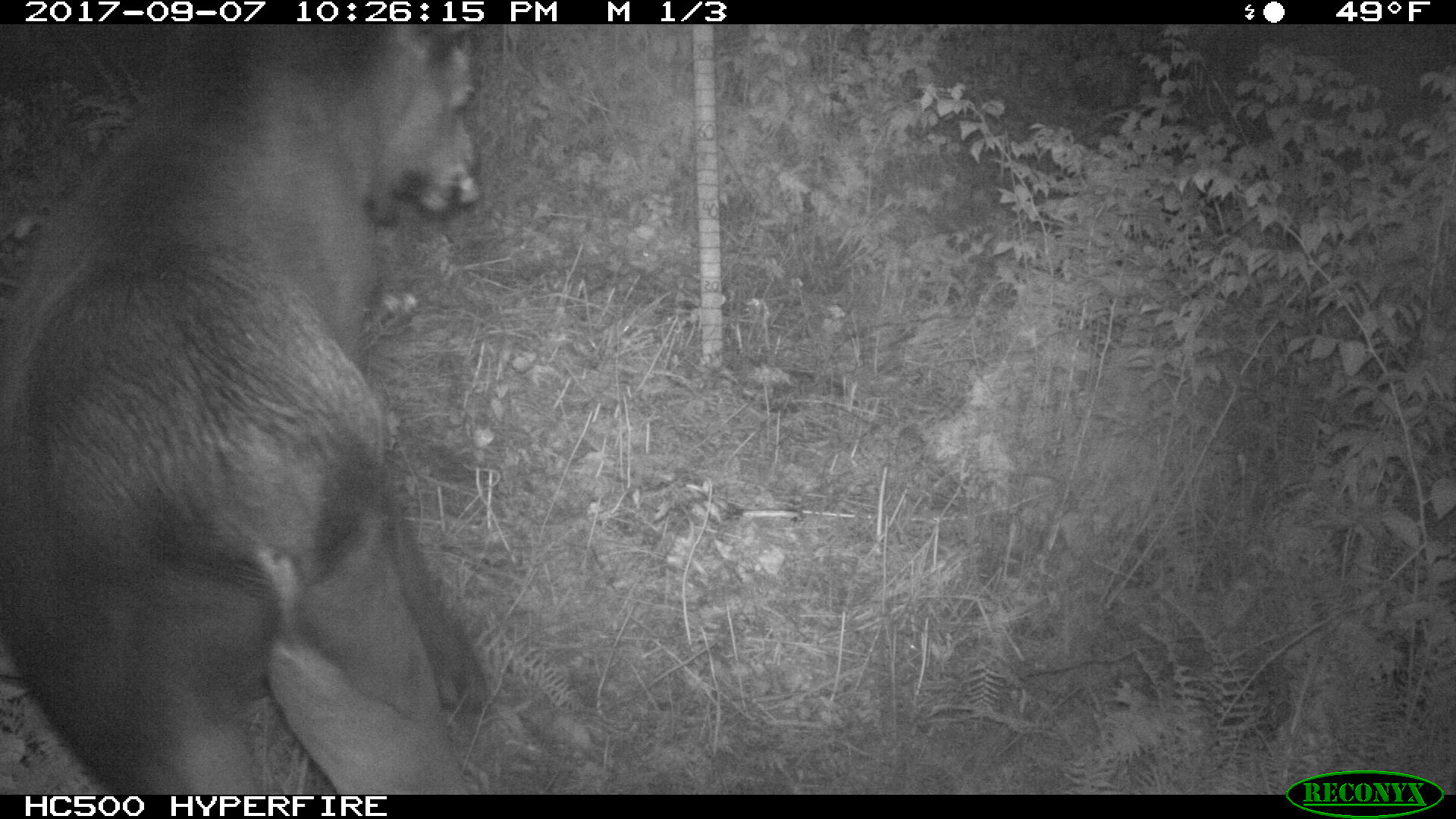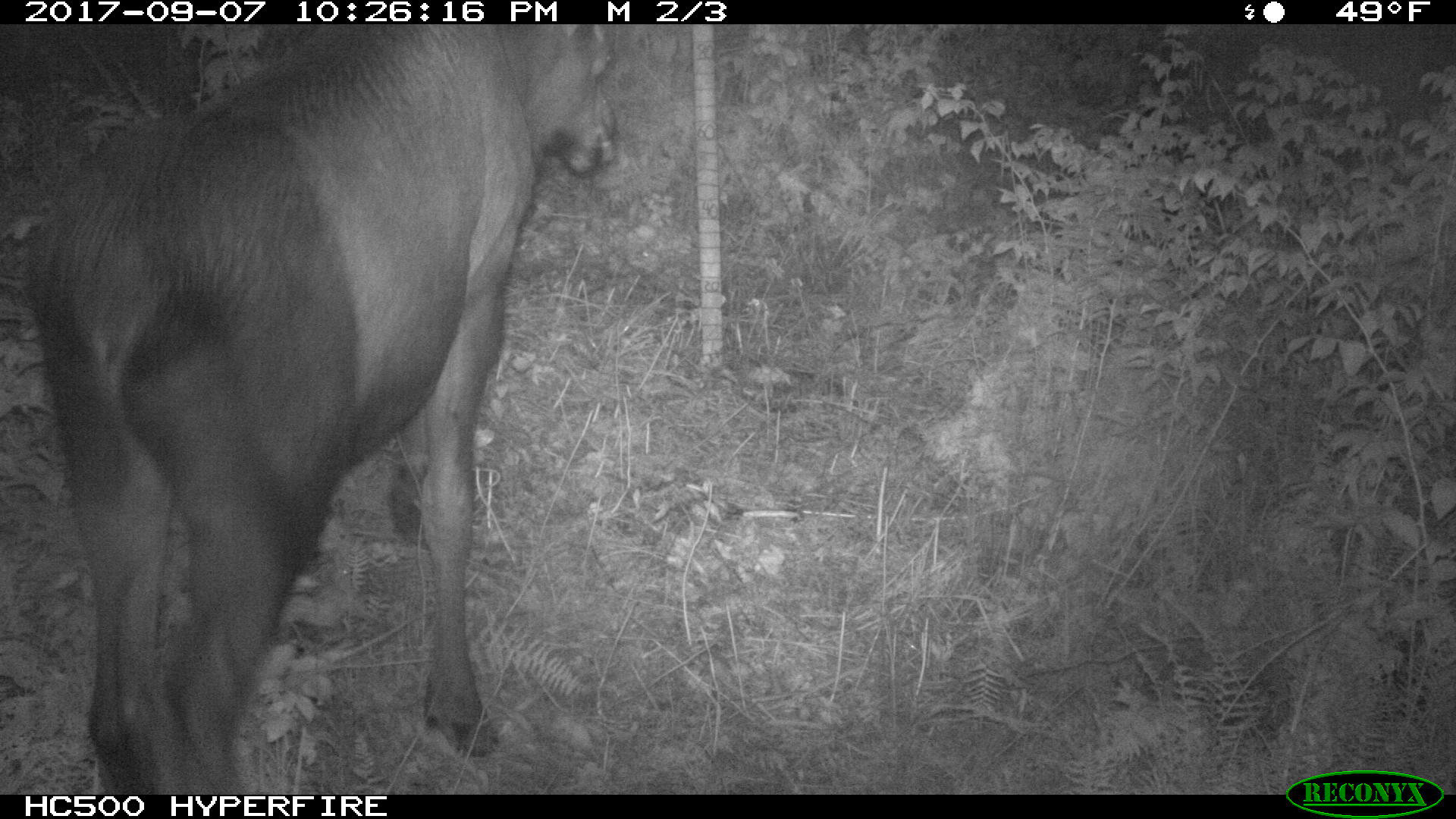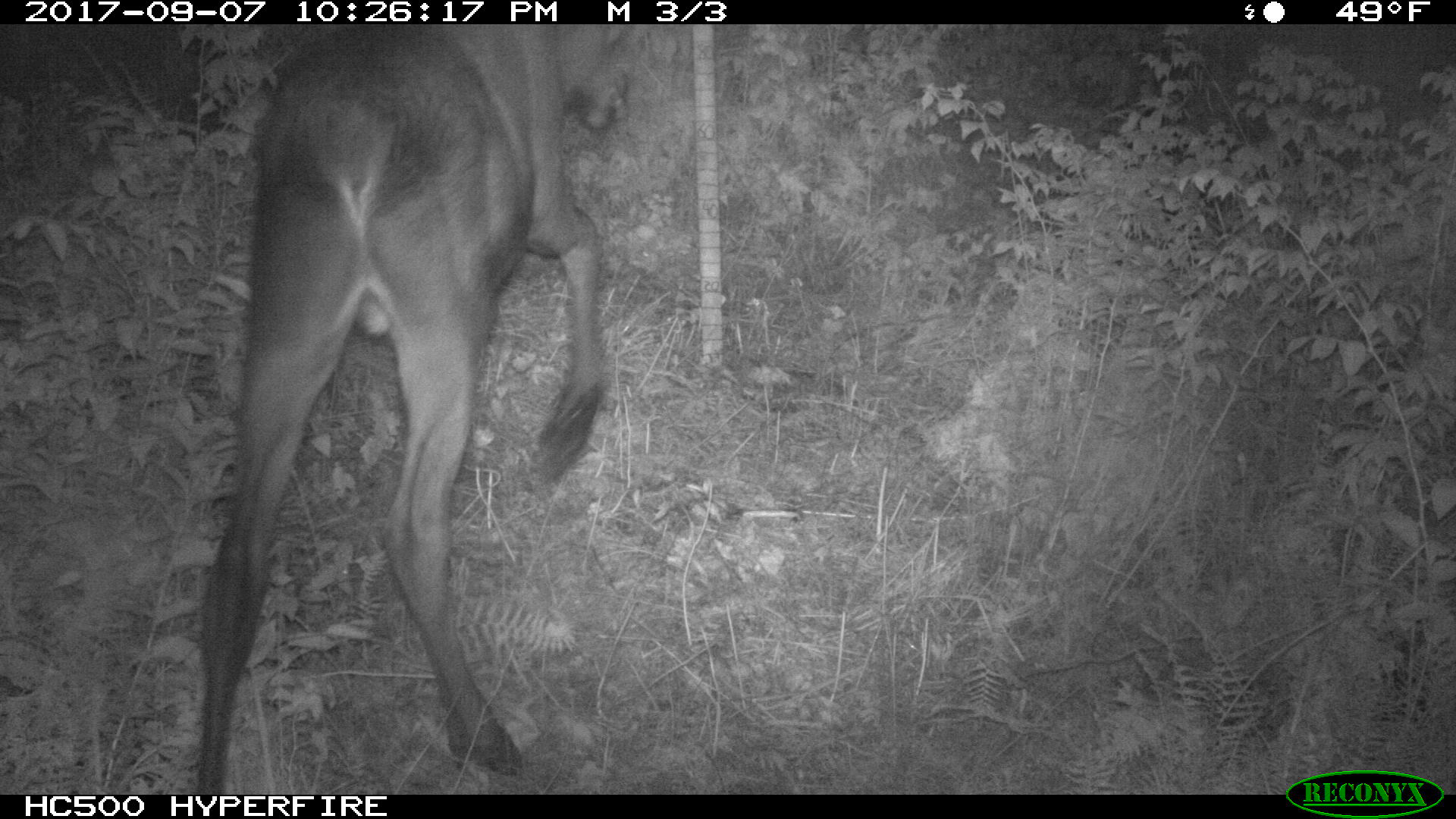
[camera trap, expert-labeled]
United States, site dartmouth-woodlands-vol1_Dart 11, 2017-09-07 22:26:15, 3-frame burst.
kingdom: Animalia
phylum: Chordata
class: Mammalia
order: Artiodactyla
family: Cervidae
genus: Alces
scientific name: Alces alces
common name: moose